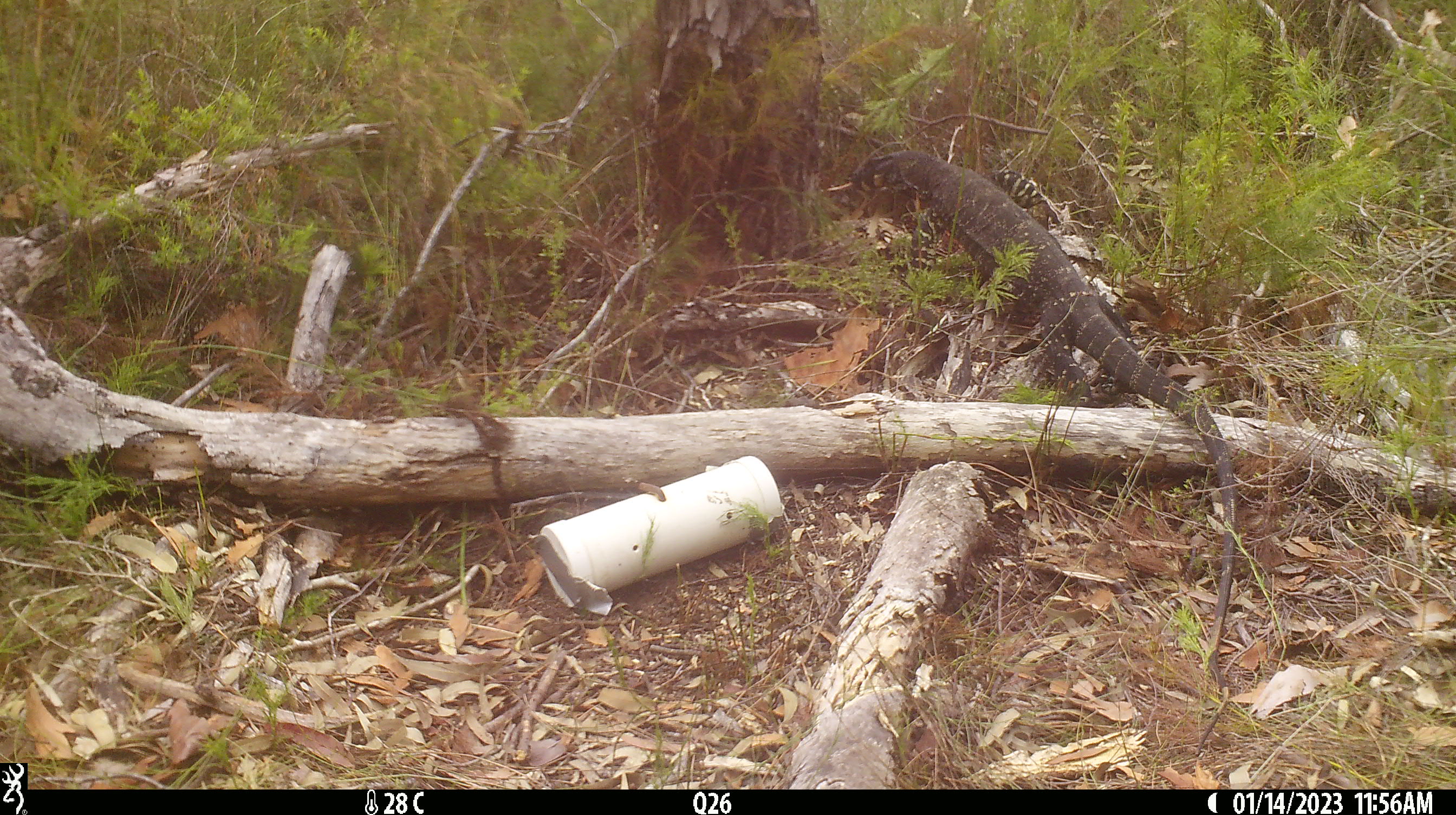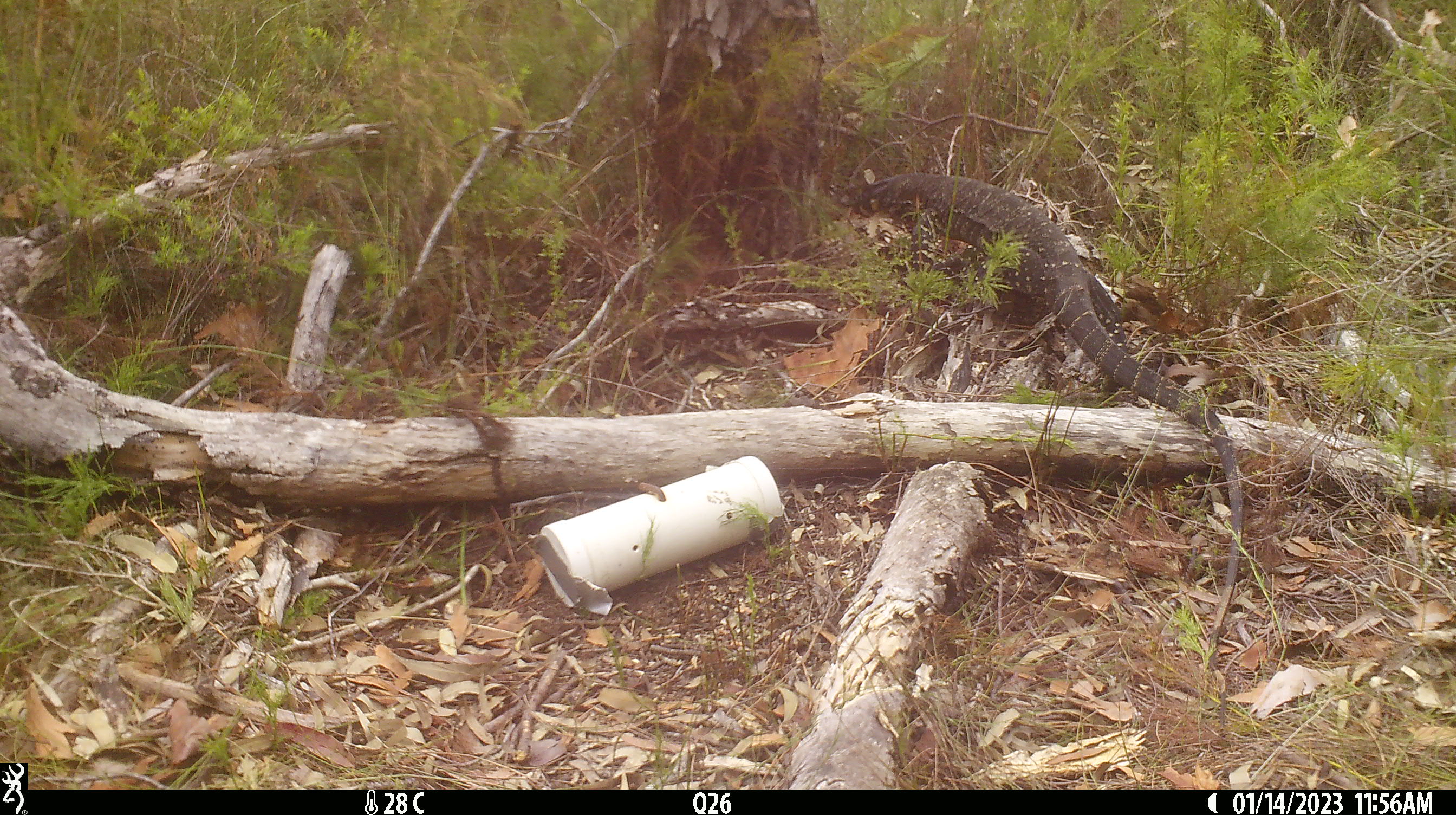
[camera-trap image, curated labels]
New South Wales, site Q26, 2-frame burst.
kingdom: Animalia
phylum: Chordata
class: Reptilia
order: Squamata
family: Varanidae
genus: Varanus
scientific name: Varanus varius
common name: lace monitor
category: goanna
Goanna (lace monitor) (Varanus varius).